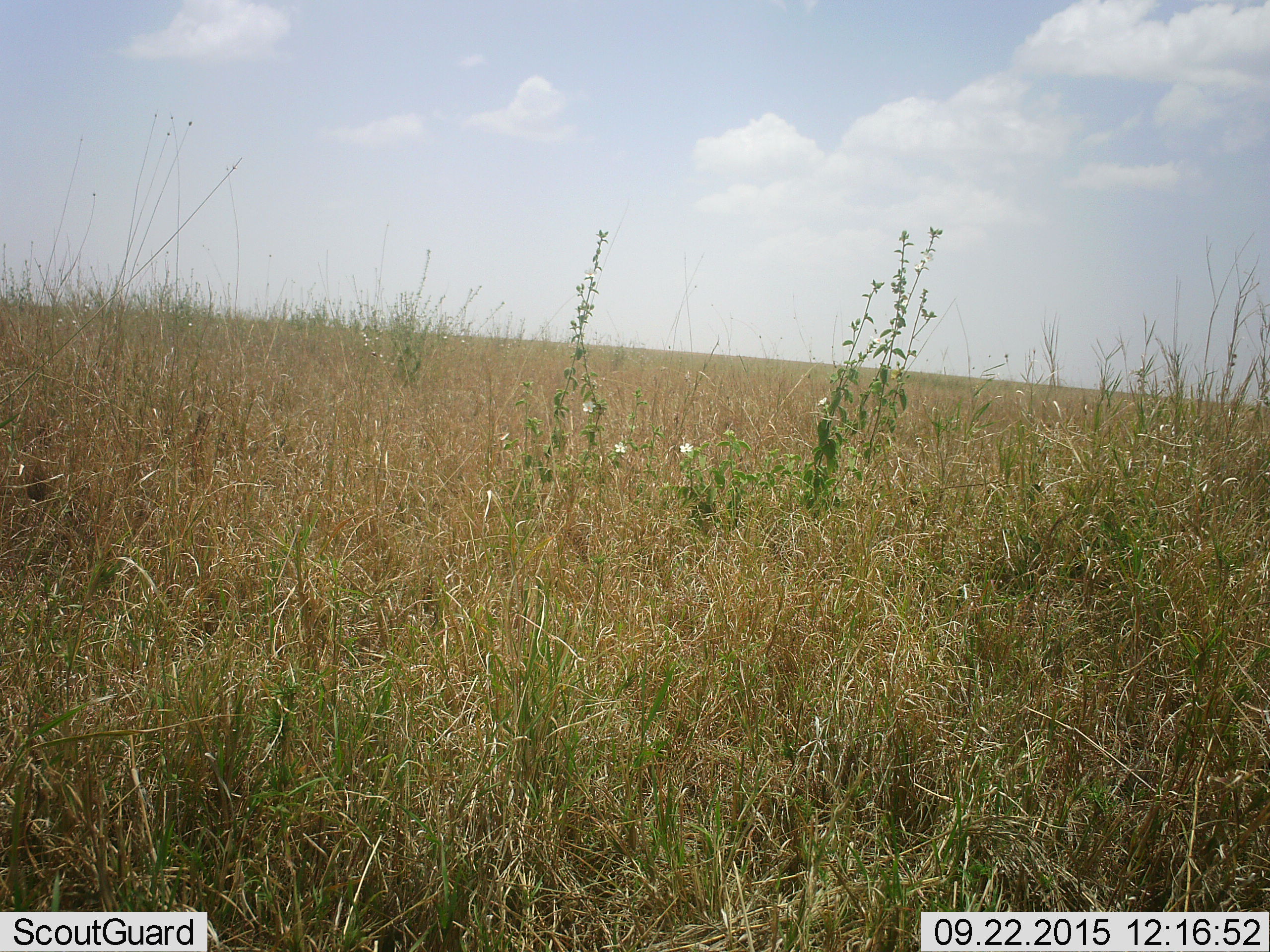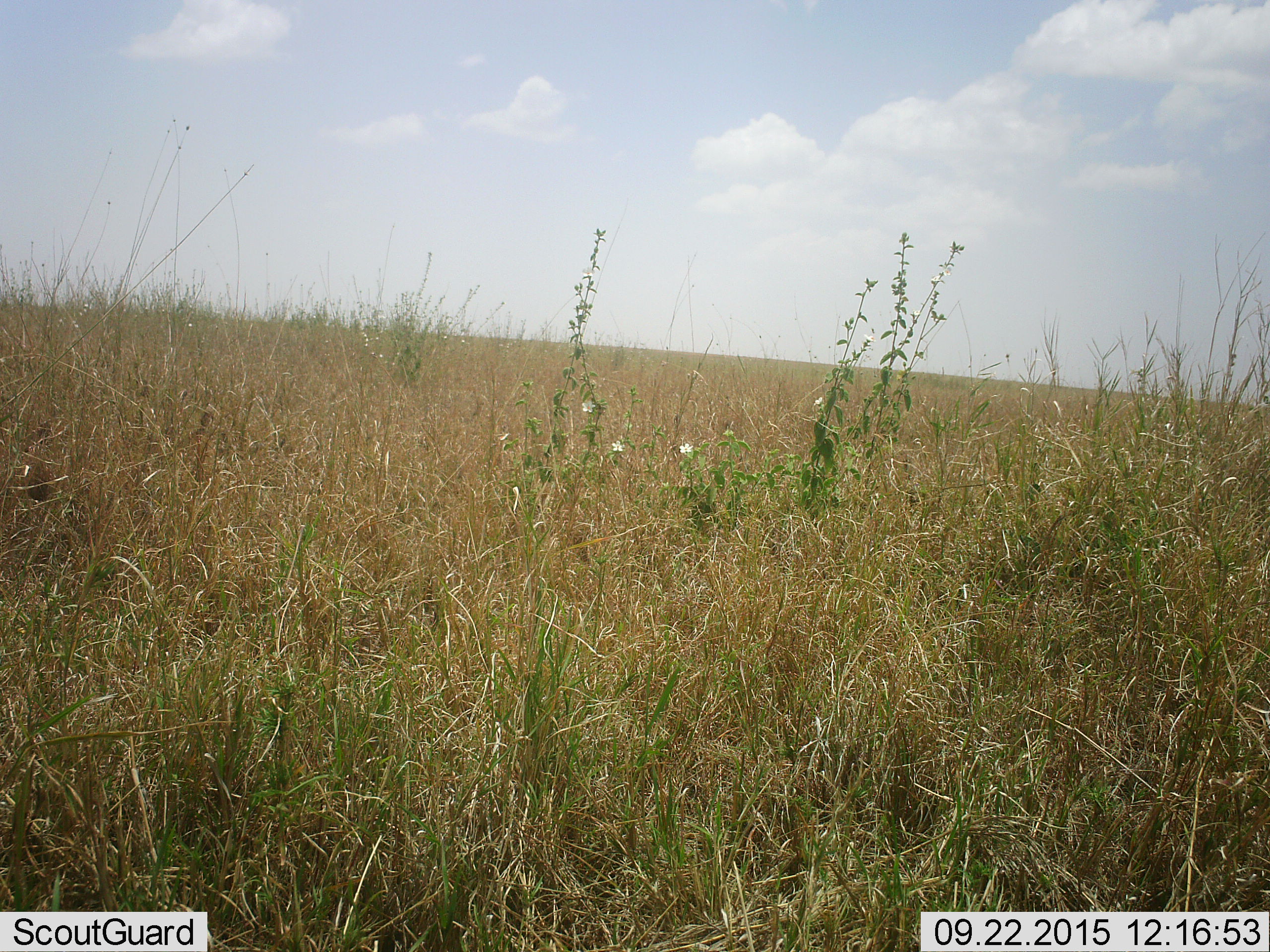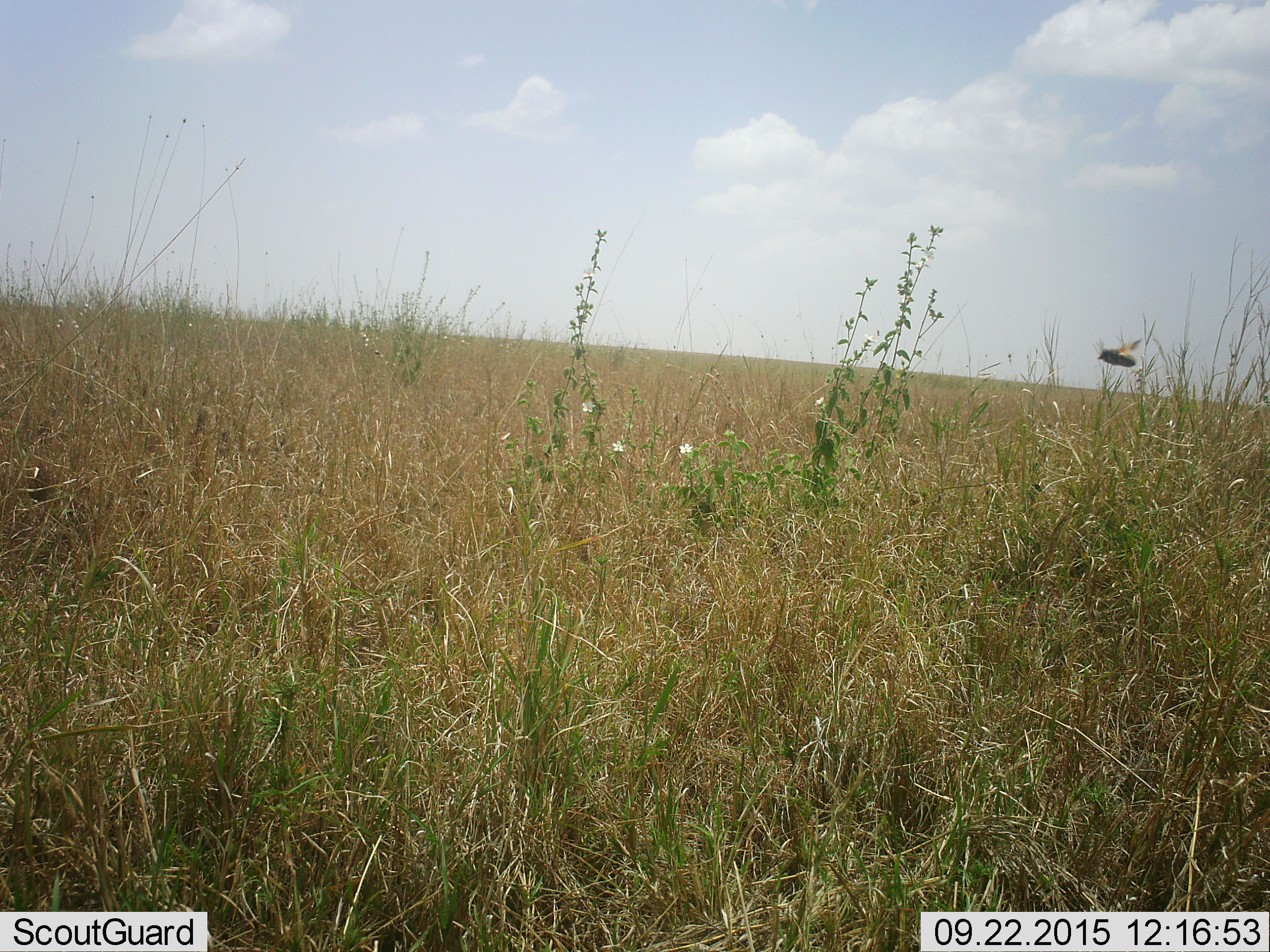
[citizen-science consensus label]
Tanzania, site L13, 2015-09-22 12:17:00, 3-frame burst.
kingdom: Animalia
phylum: Arthropoda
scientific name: Arthropoda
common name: arthropods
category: insectspider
Insectspider (arthropods) (Arthropoda), count 1. Behavior (volunteer vote fractions): standing 0%, resting 0%, moving 100%, interacting 0%. Young present (vote fraction): 0%. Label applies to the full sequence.